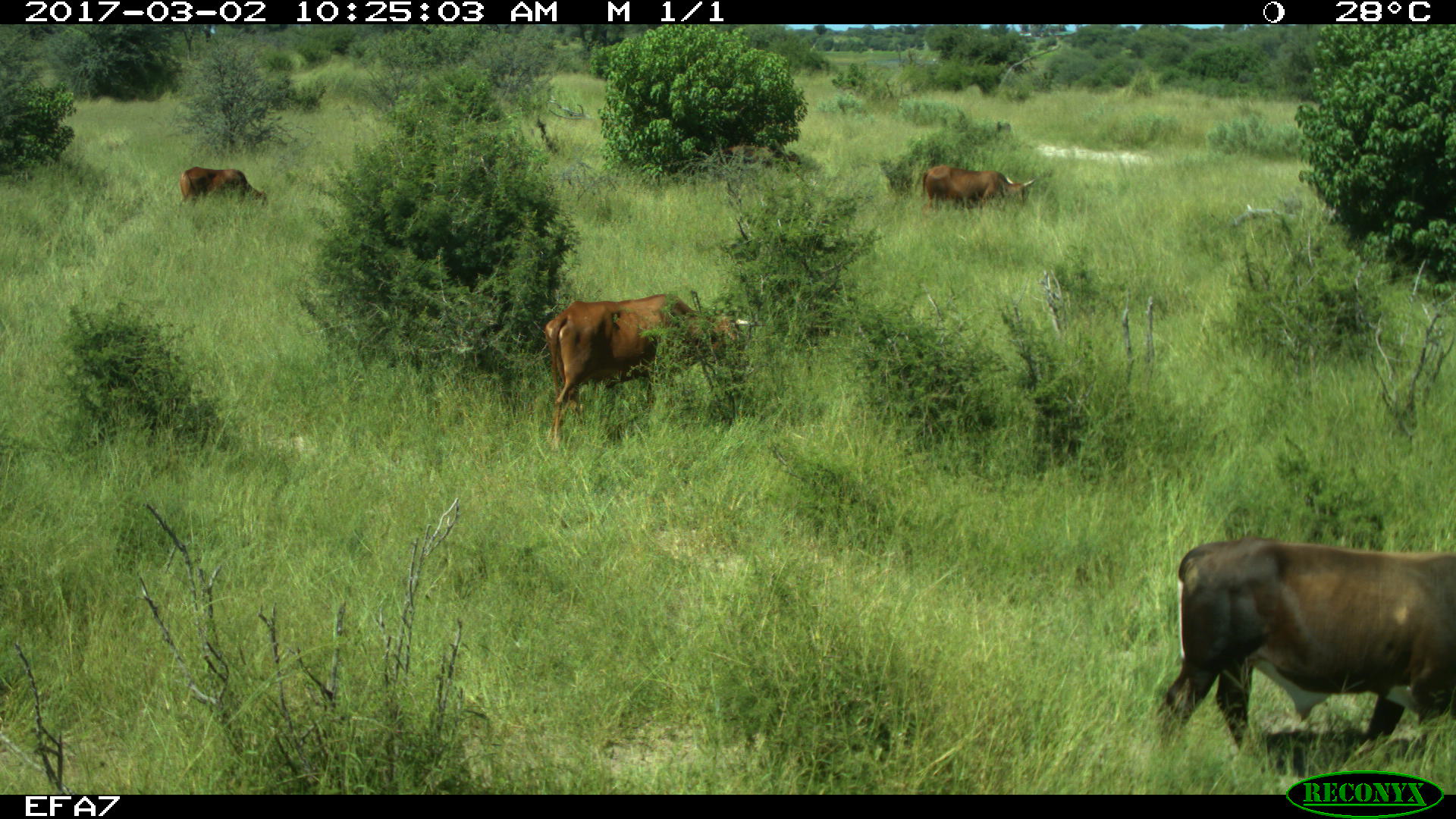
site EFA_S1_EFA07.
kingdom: Animalia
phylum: Chordata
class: Mammalia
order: Artiodactyla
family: Bovidae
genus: Bos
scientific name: Bos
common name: cattle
Cattle (Bos), count 4. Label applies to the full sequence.